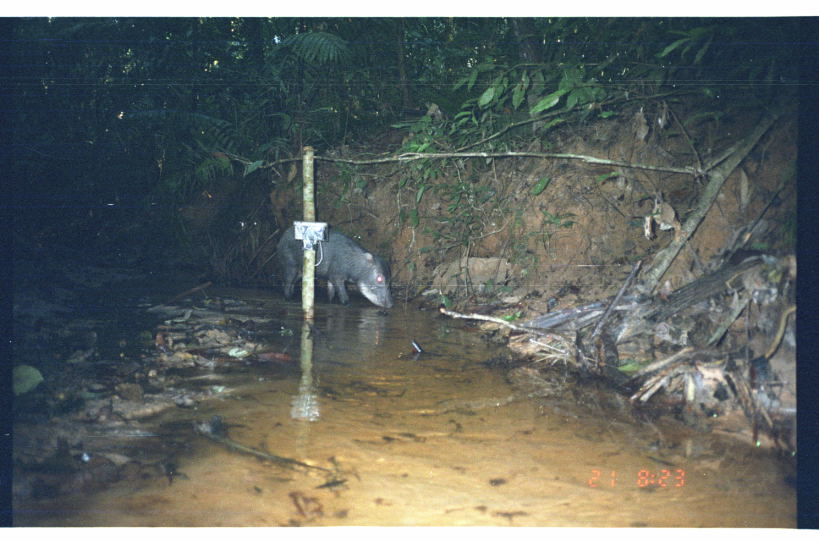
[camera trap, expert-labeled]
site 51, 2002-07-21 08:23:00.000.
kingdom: Animalia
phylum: Chordata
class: Mammalia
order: Artiodactyla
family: Tayassuidae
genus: Tayassu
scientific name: Tayassu pecari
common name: white-lipped peccary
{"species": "Tayassu pecari (white-lipped peccary)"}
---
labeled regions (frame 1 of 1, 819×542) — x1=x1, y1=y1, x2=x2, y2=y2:
tayassu pecari: x1=275, y1=222, x2=395, y2=309